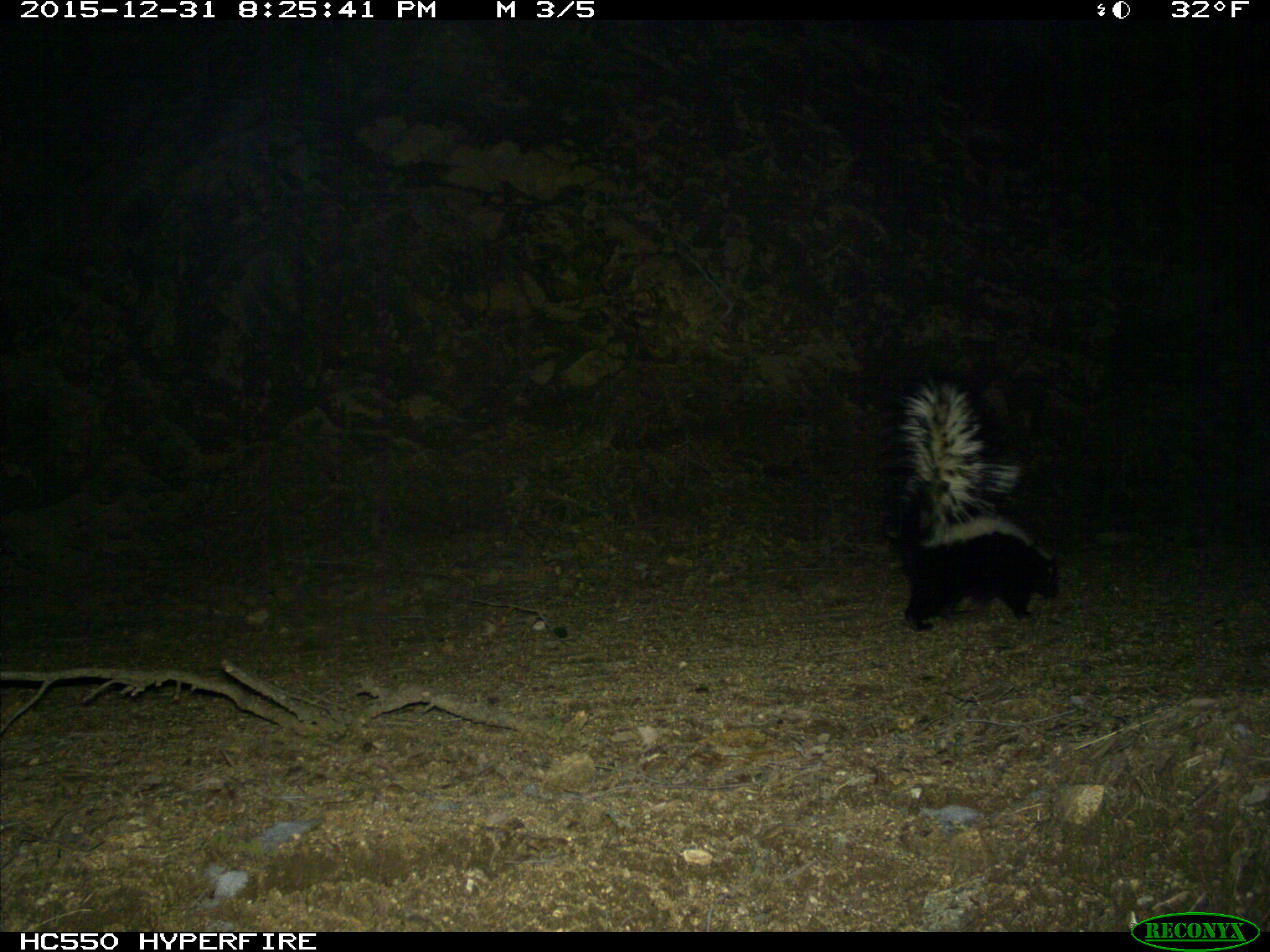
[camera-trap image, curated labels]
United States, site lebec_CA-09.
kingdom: Animalia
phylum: Chordata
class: Mammalia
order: Carnivora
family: Mephitidae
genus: Mephitis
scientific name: Mephitis mephitis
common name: striped skunk